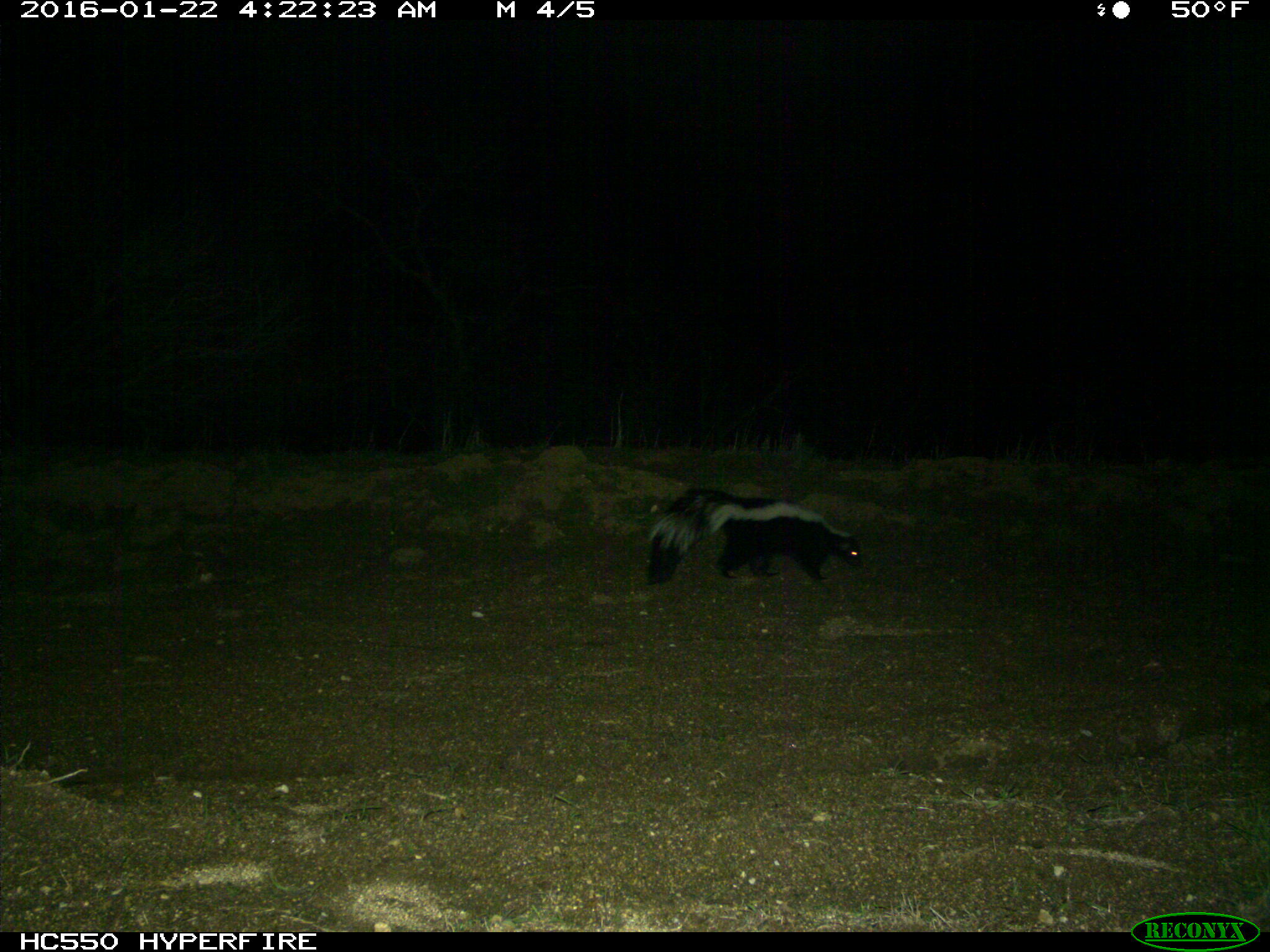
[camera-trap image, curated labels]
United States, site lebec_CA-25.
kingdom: Animalia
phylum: Chordata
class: Mammalia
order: Carnivora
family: Mephitidae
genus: Mephitis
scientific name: Mephitis mephitis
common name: striped skunk